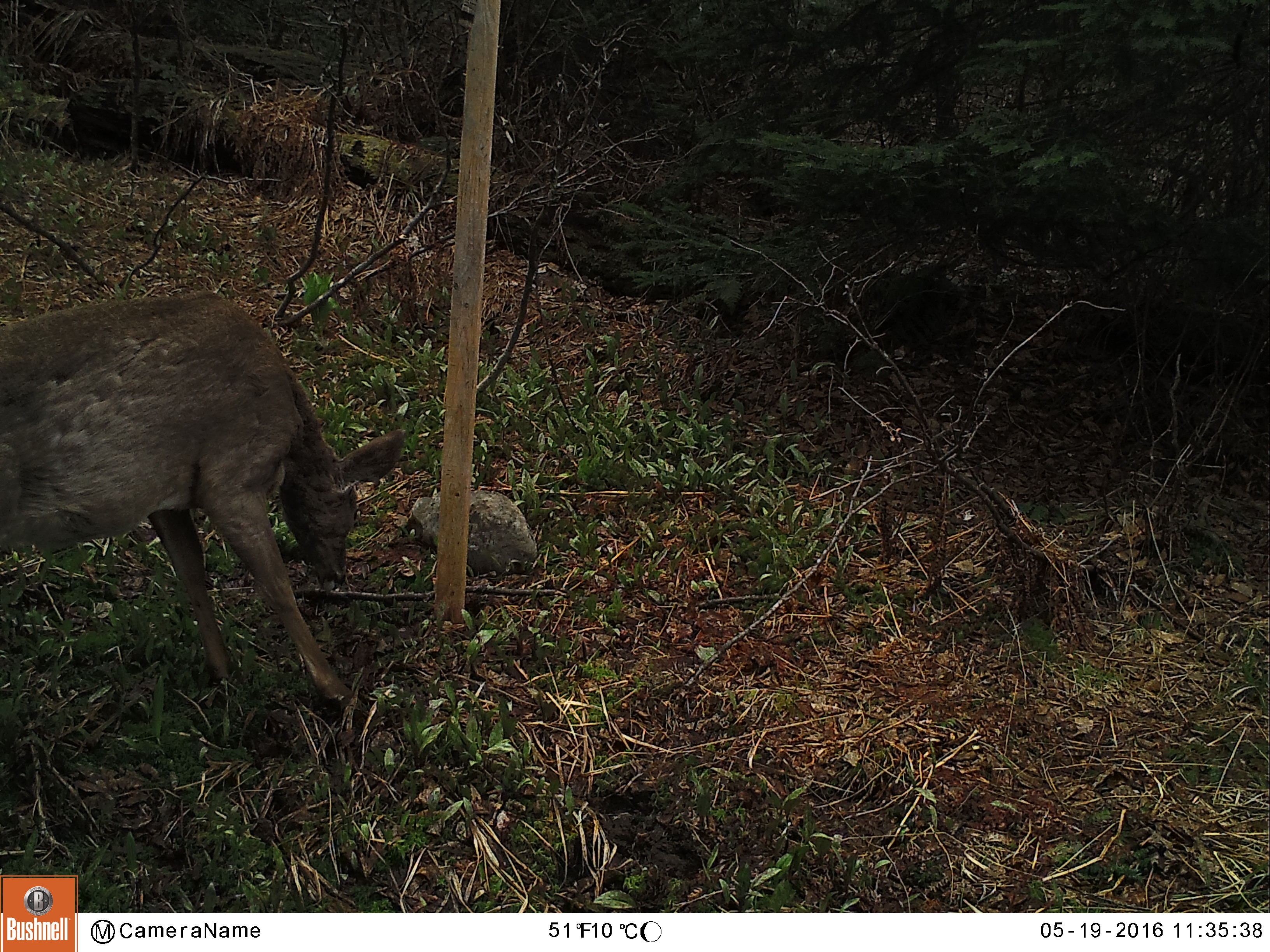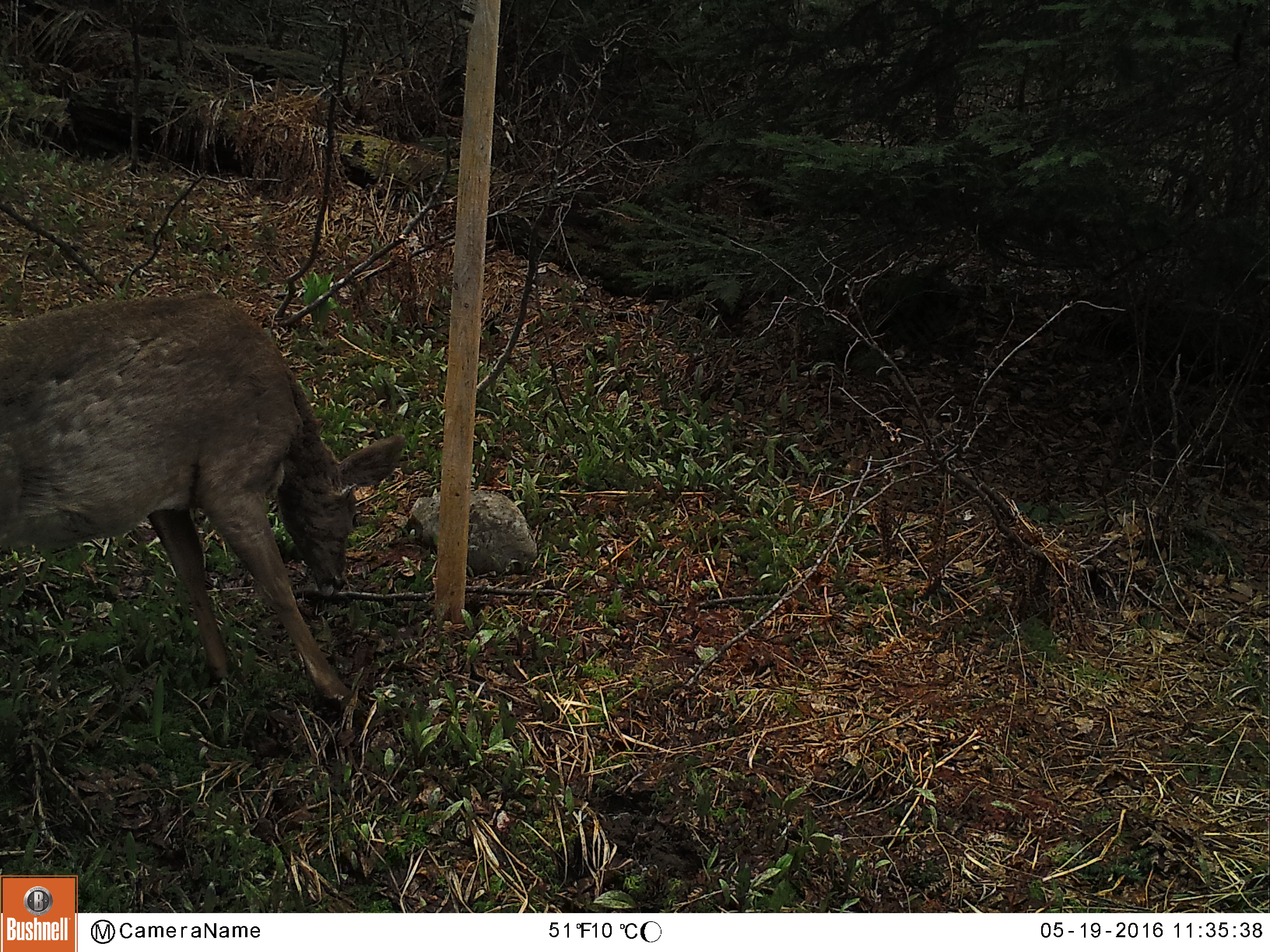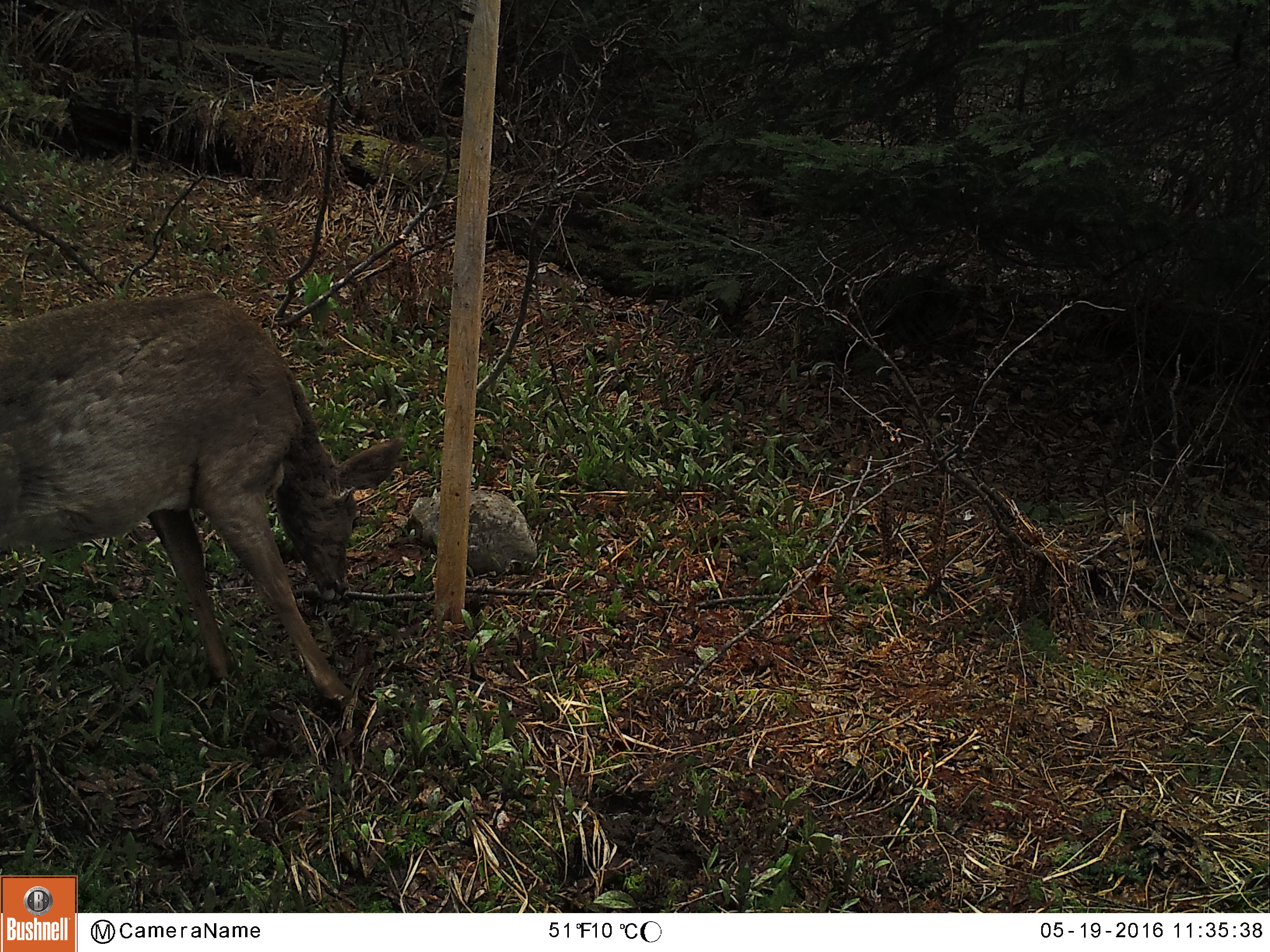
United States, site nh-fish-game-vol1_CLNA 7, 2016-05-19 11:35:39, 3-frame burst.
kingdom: Animalia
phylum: Chordata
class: Mammalia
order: Artiodactyla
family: Cervidae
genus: Odocoileus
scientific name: Odocoileus virginianus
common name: white-tailed deer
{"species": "white-tailed deer (Odocoileus virginianus)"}